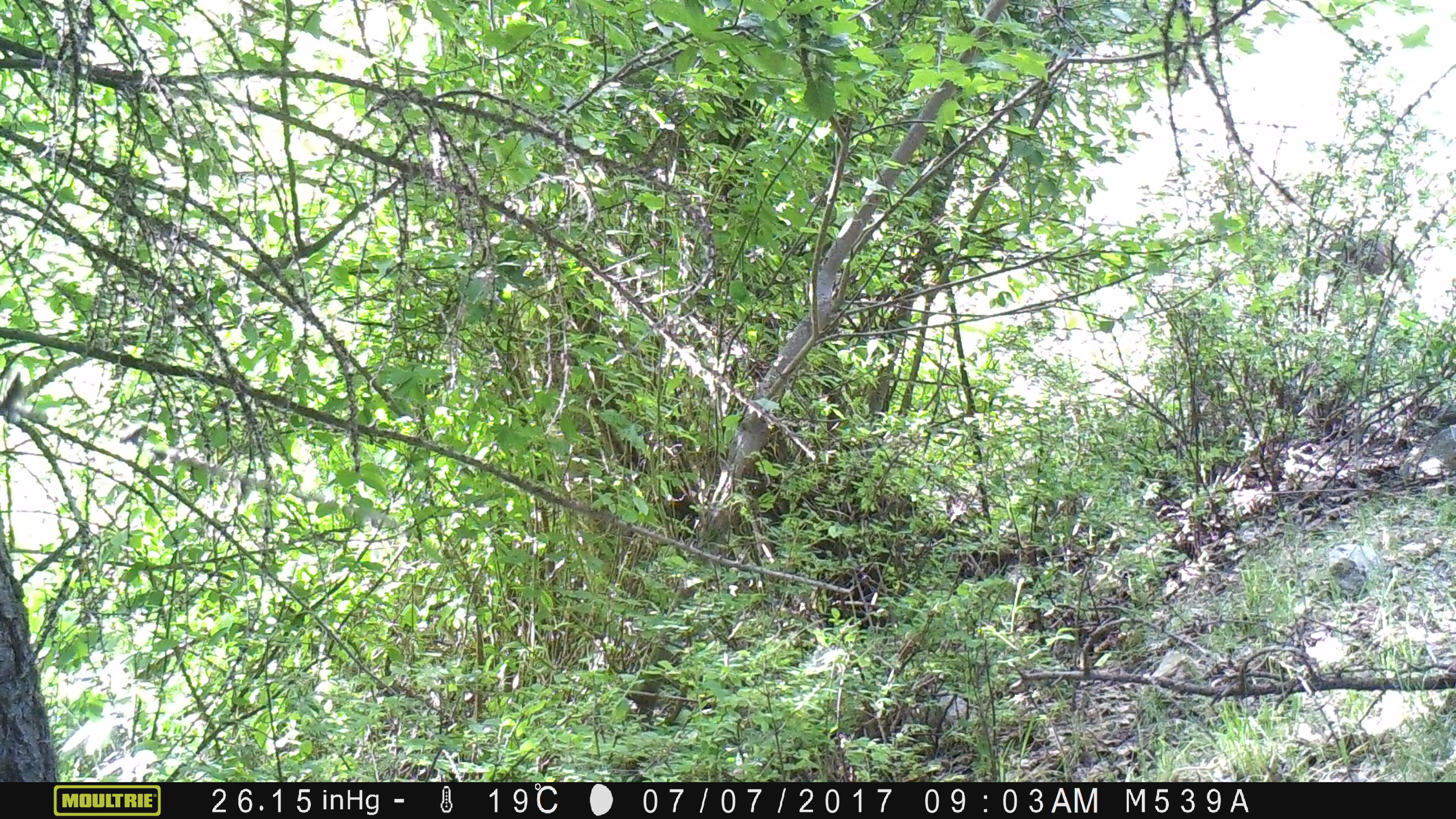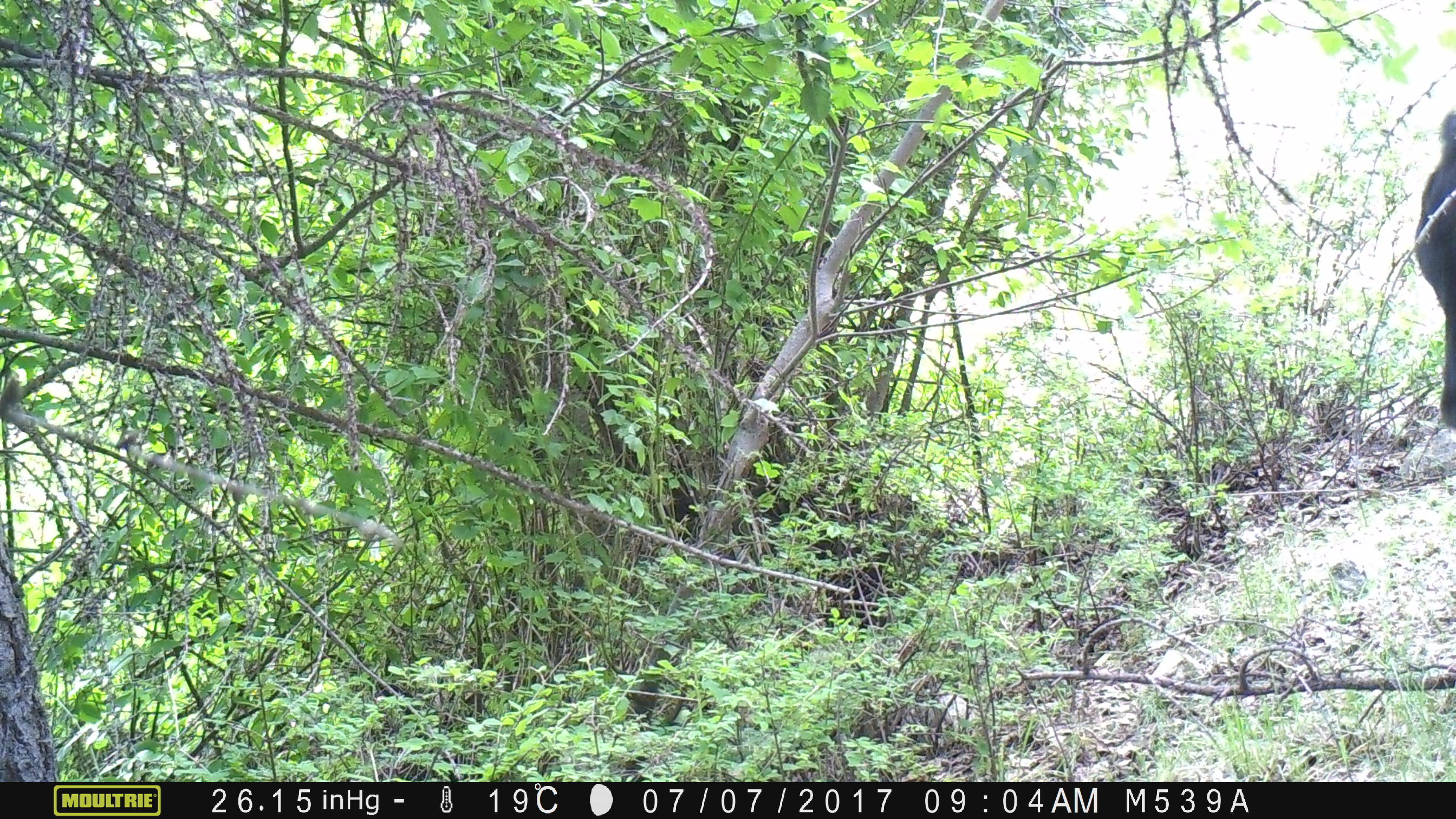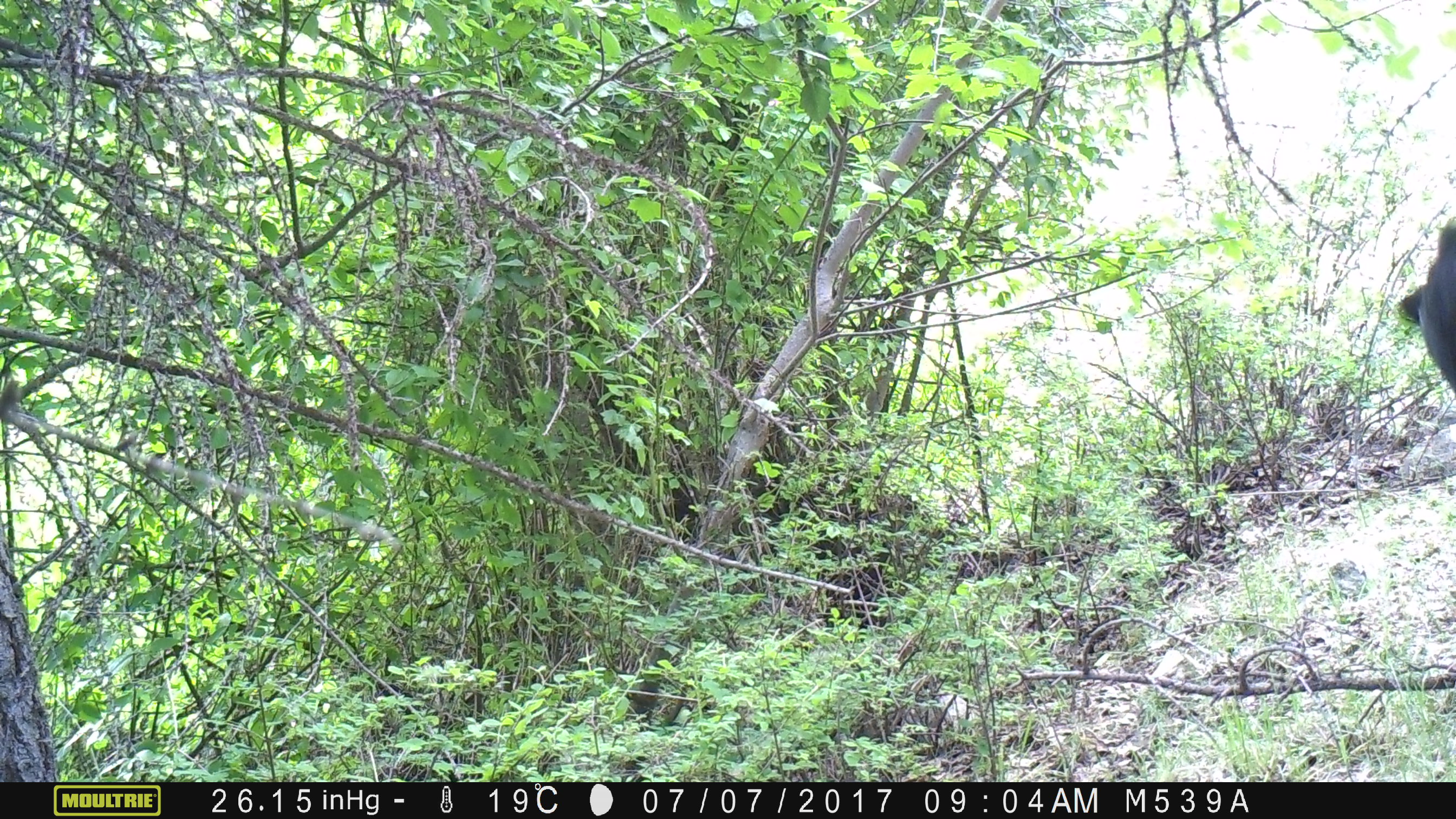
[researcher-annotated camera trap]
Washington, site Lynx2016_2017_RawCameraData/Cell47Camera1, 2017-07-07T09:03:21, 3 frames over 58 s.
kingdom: Animalia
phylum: Chordata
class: Mammalia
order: Artiodactyla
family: Bovidae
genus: Bos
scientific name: Bos taurus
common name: domestic cattle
Domestic cattle (Bos taurus). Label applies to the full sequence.